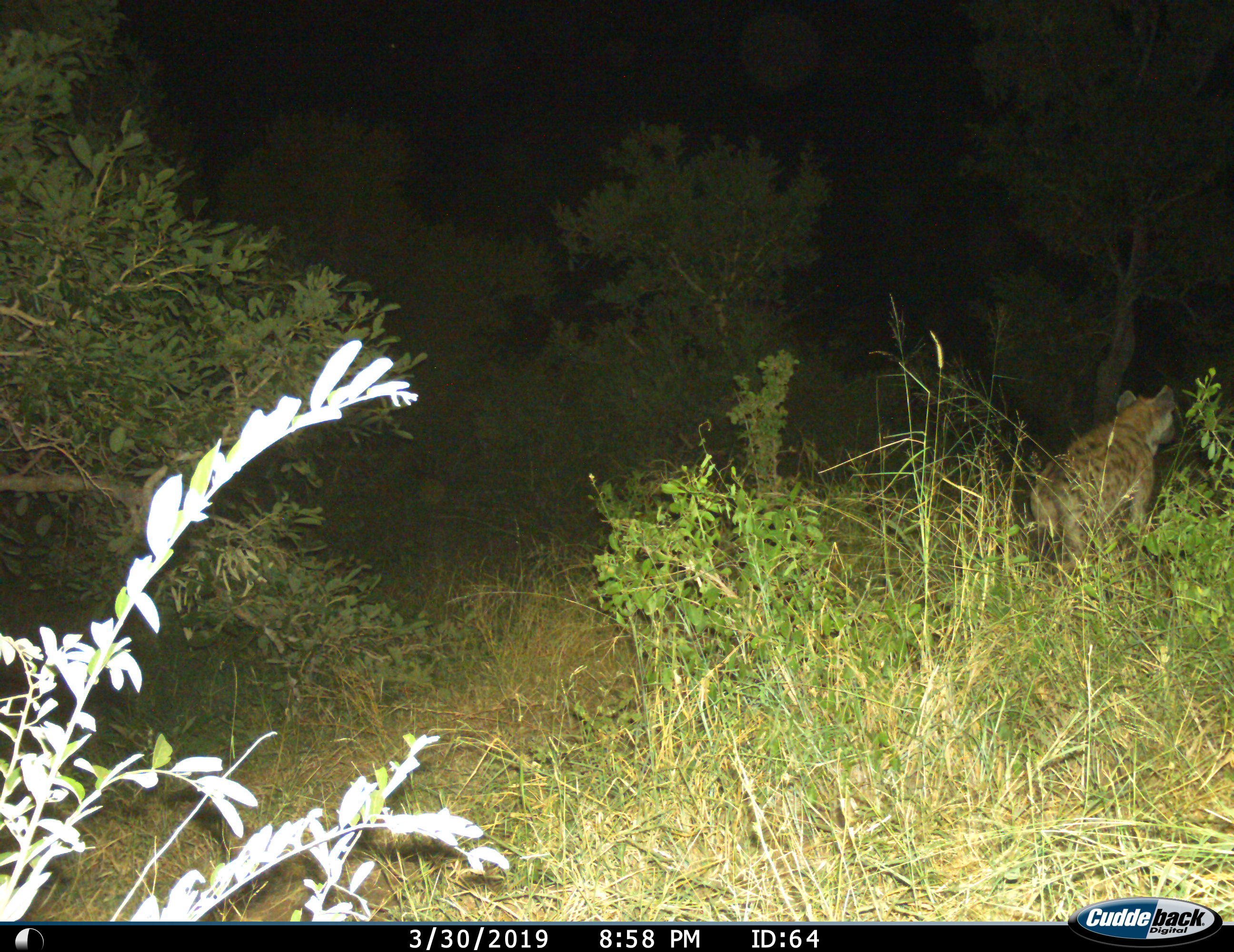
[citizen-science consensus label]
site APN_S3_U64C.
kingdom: Animalia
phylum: Chordata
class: Mammalia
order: Carnivora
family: Hyaenidae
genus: Crocuta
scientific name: Crocuta crocuta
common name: spotted hyena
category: hyenaspotted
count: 1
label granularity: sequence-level